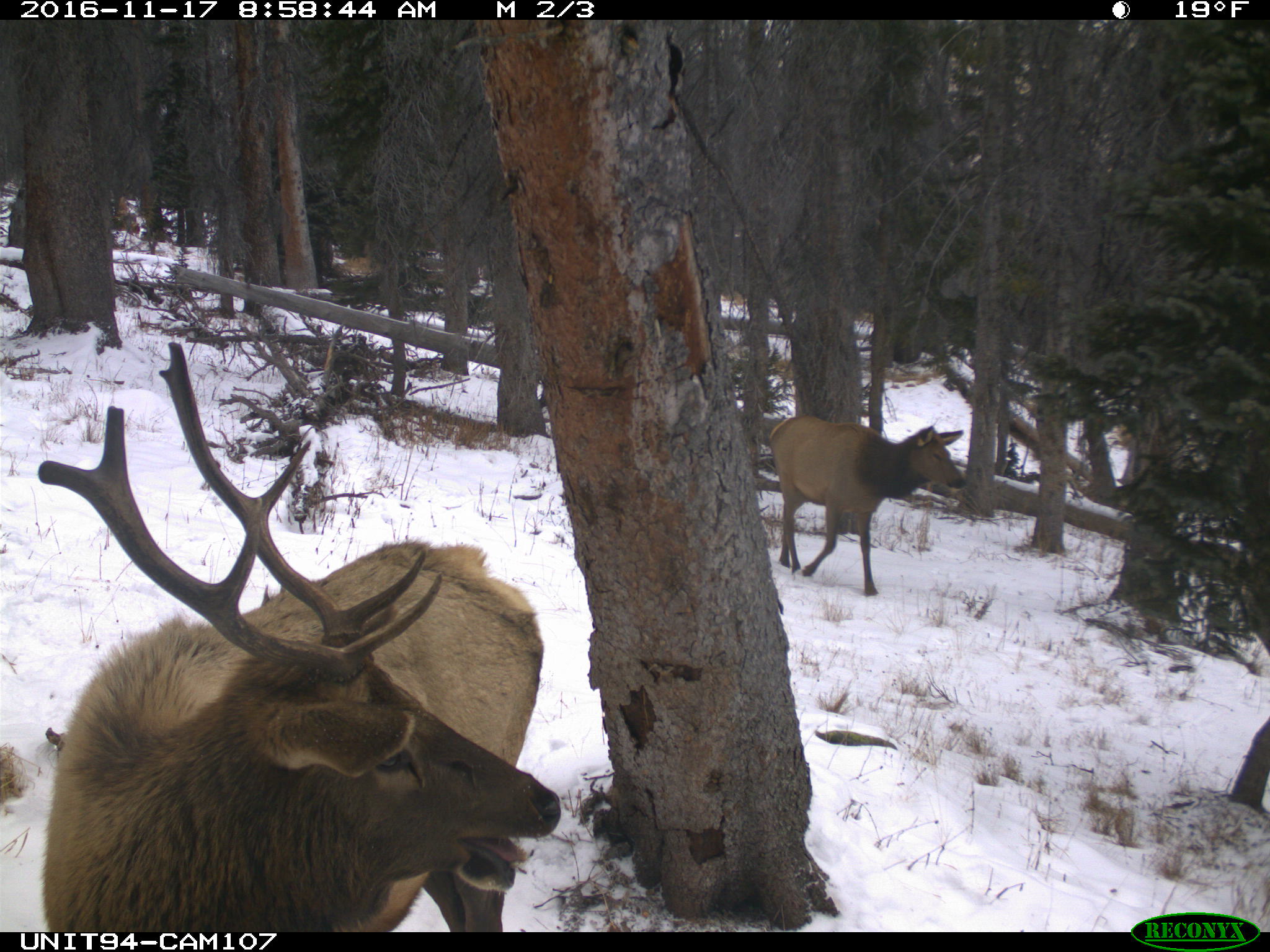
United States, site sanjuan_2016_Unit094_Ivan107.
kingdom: Animalia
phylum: Chordata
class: Mammalia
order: Artiodactyla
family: Cervidae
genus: Cervus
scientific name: Cervus elaphus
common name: red deer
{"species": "Cervus elaphus (red deer)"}